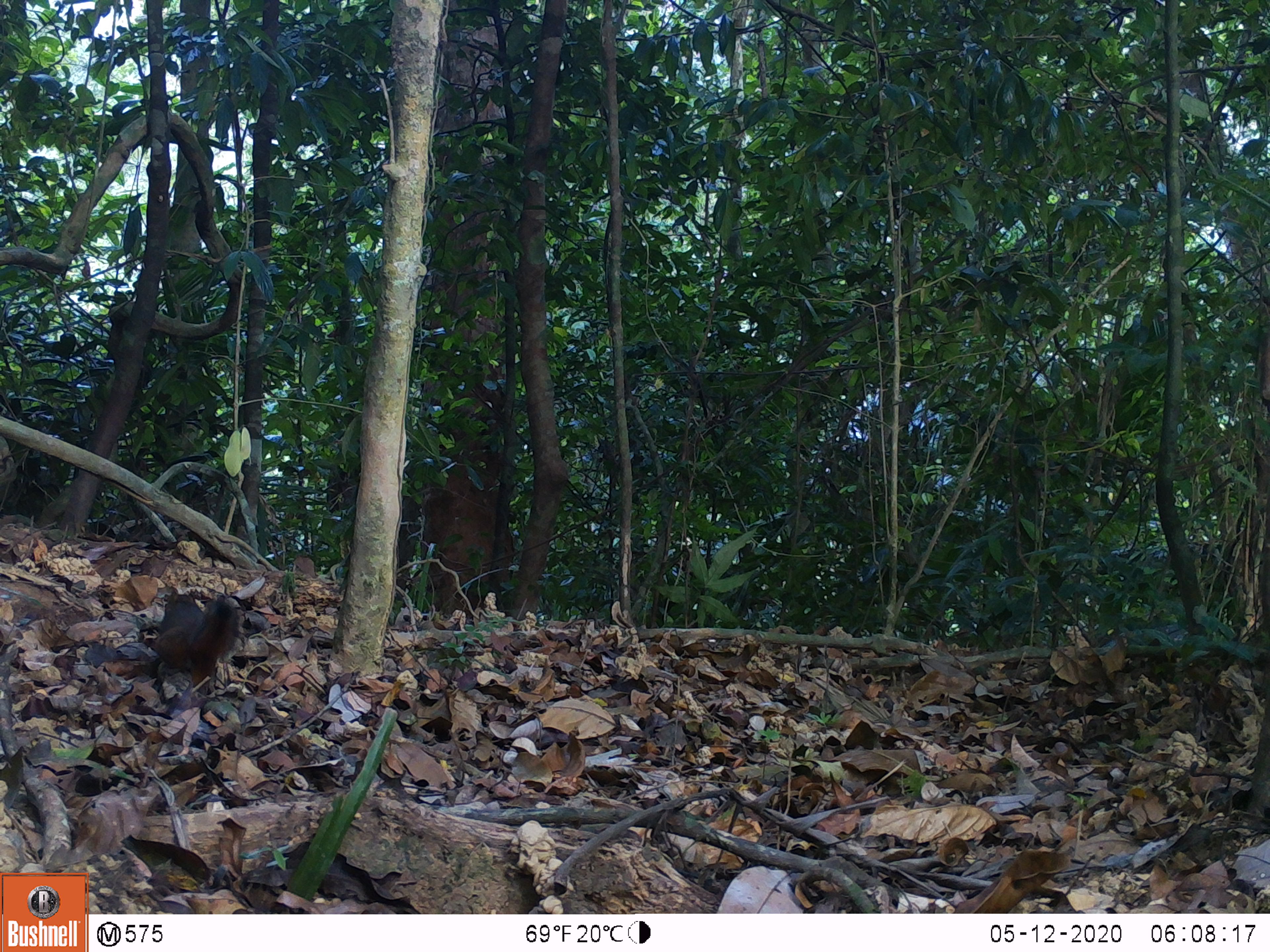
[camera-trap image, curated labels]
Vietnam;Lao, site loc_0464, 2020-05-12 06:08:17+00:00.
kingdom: Animalia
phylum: Chordata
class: Mammalia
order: Carnivora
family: Herpestidae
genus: Urva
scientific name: Urva urva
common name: crab-eating mongoose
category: crab eating mongoose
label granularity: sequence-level